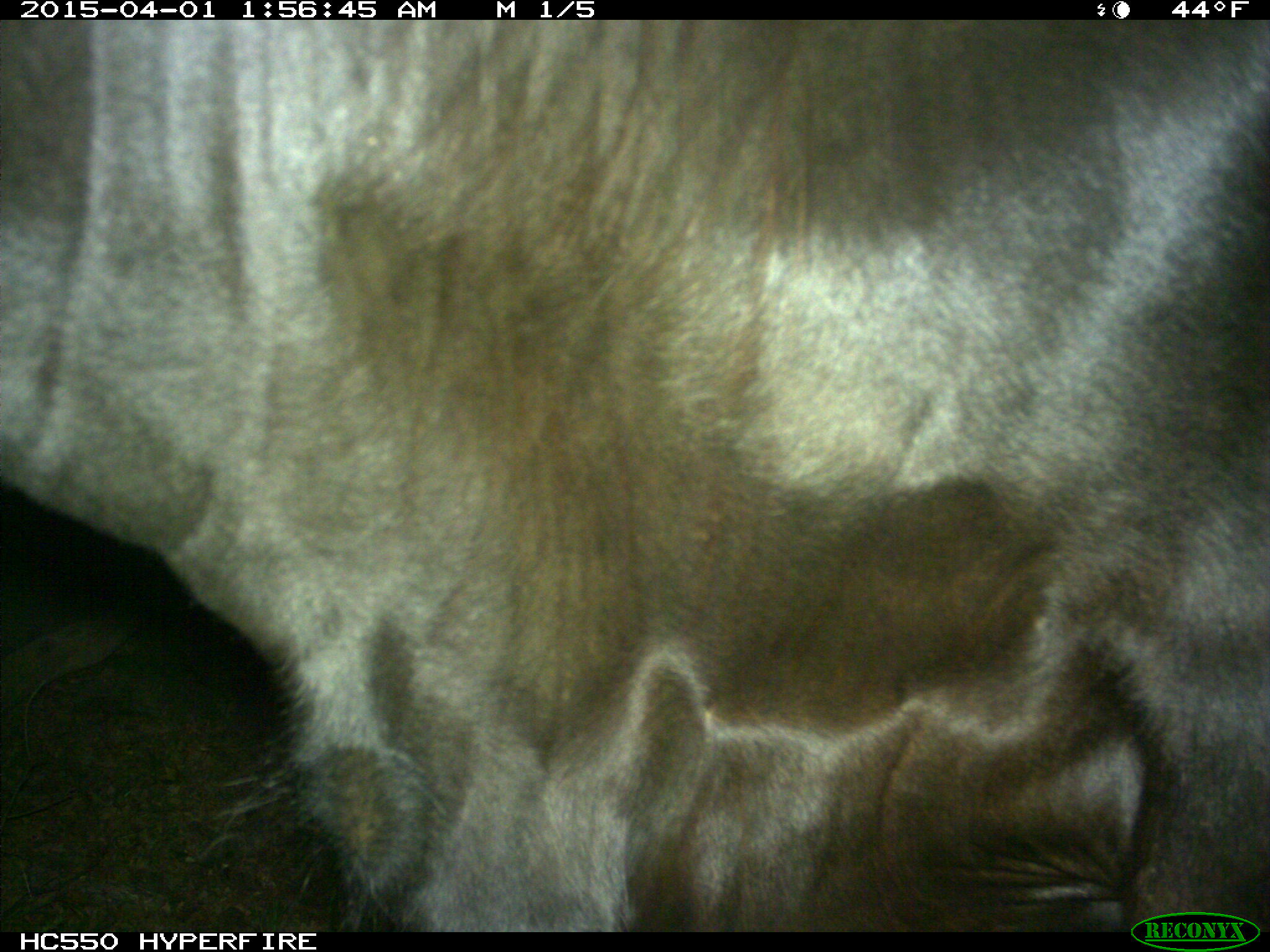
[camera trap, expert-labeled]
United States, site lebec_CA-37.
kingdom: Animalia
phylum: Chordata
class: Mammalia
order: Artiodactyla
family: Bovidae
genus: Bos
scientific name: Bos taurus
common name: domestic cow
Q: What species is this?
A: Bos taurus (domestic cow).